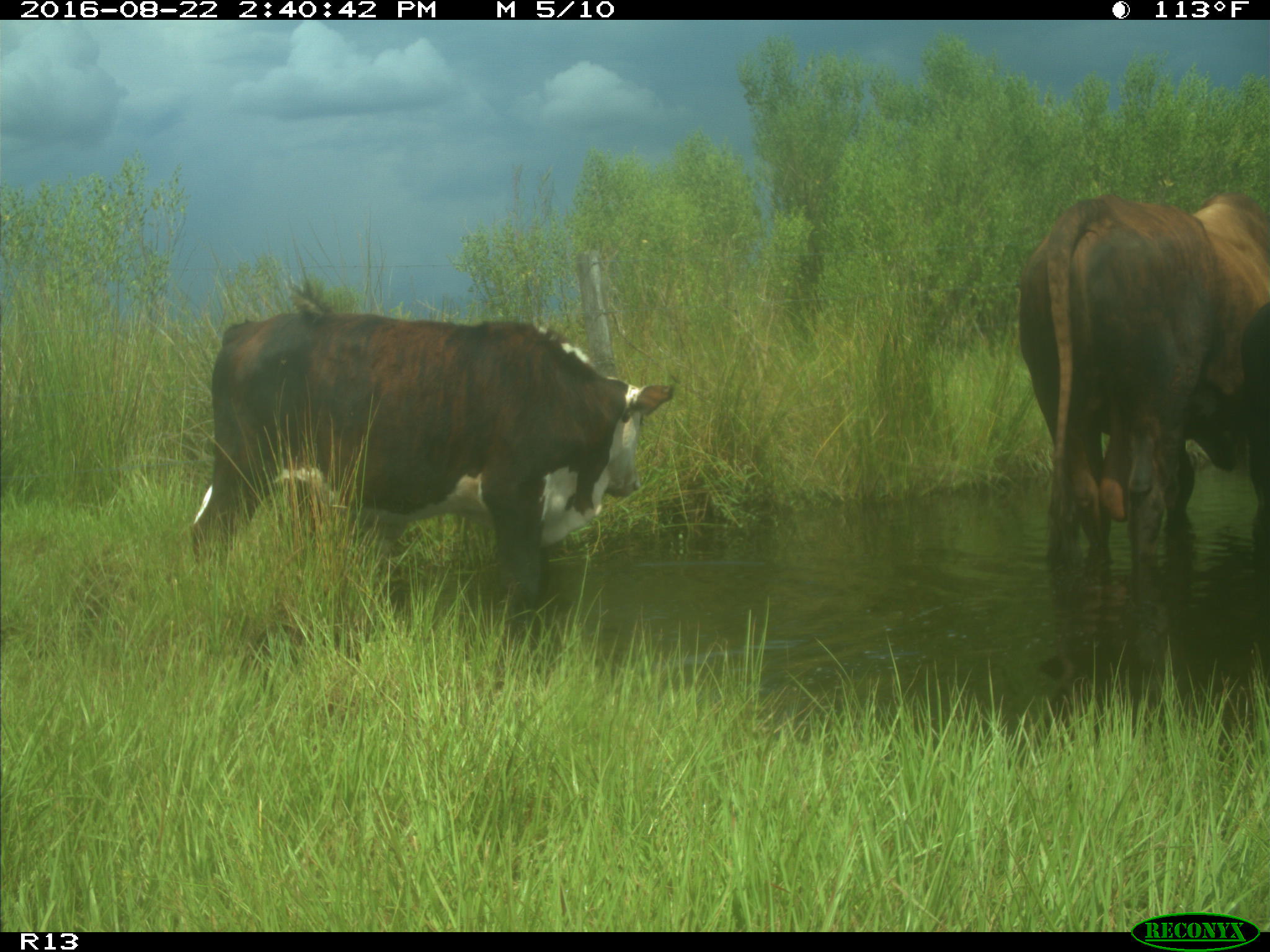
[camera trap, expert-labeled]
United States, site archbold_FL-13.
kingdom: Animalia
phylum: Chordata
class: Mammalia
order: Artiodactyla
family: Bovidae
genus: Bos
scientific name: Bos taurus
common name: domestic cow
Bos taurus (domestic cow).